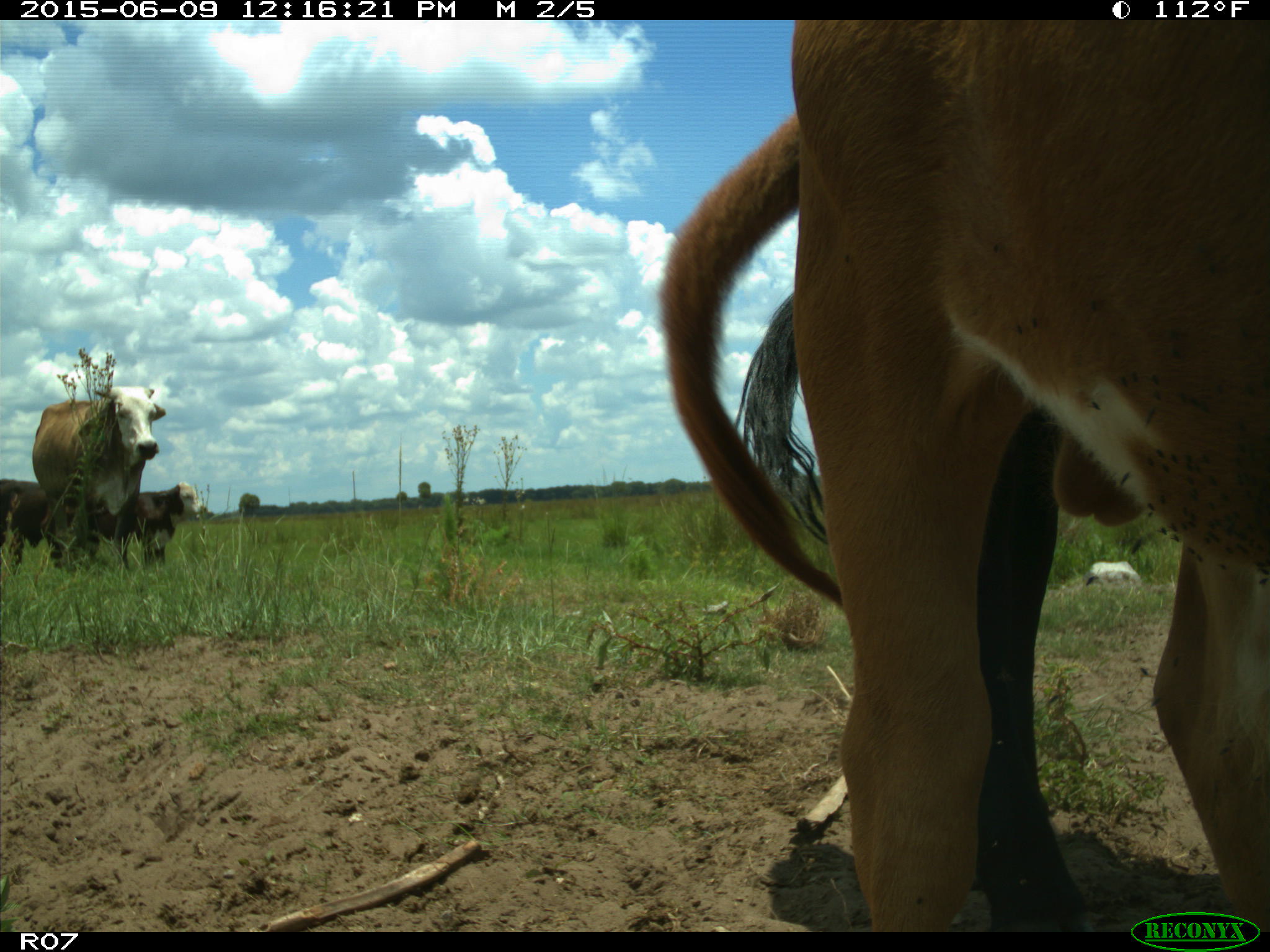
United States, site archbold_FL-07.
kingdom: Animalia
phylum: Chordata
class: Mammalia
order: Artiodactyla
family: Bovidae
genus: Bos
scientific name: Bos taurus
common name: domestic cow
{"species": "Bos taurus (domestic cow)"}